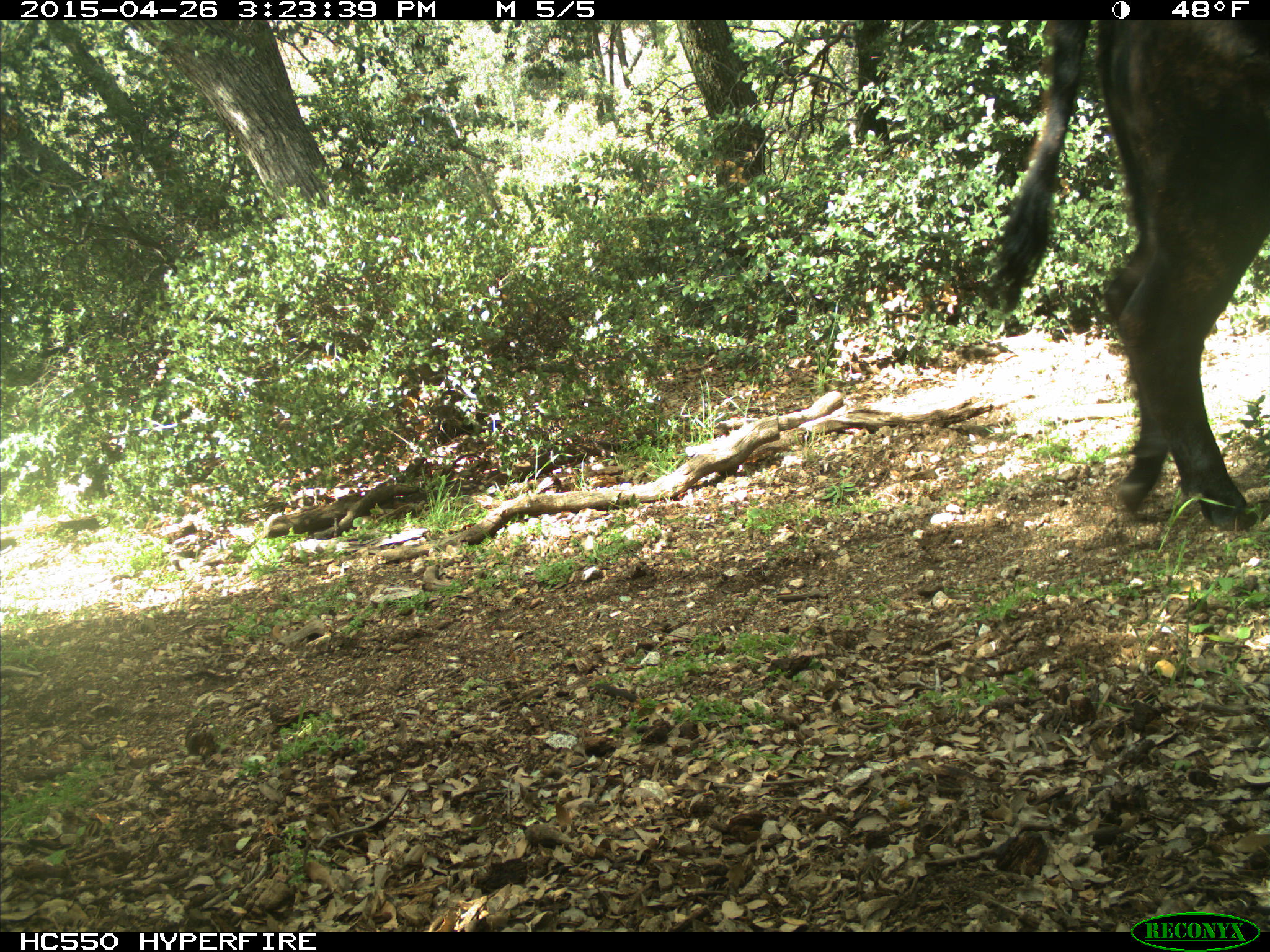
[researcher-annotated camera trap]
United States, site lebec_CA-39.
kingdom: Animalia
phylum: Chordata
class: Mammalia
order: Artiodactyla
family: Bovidae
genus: Bos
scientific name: Bos taurus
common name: domestic cow